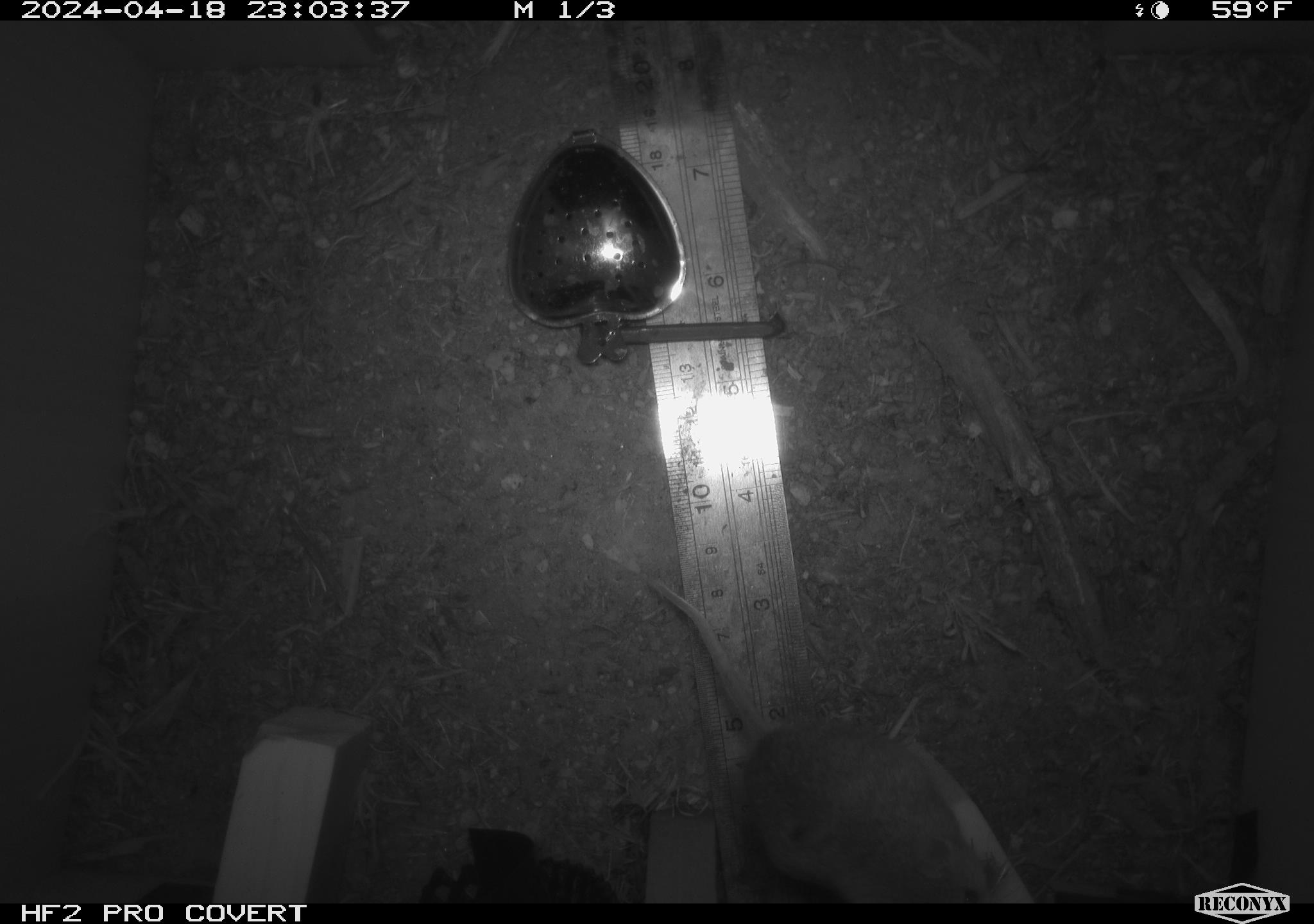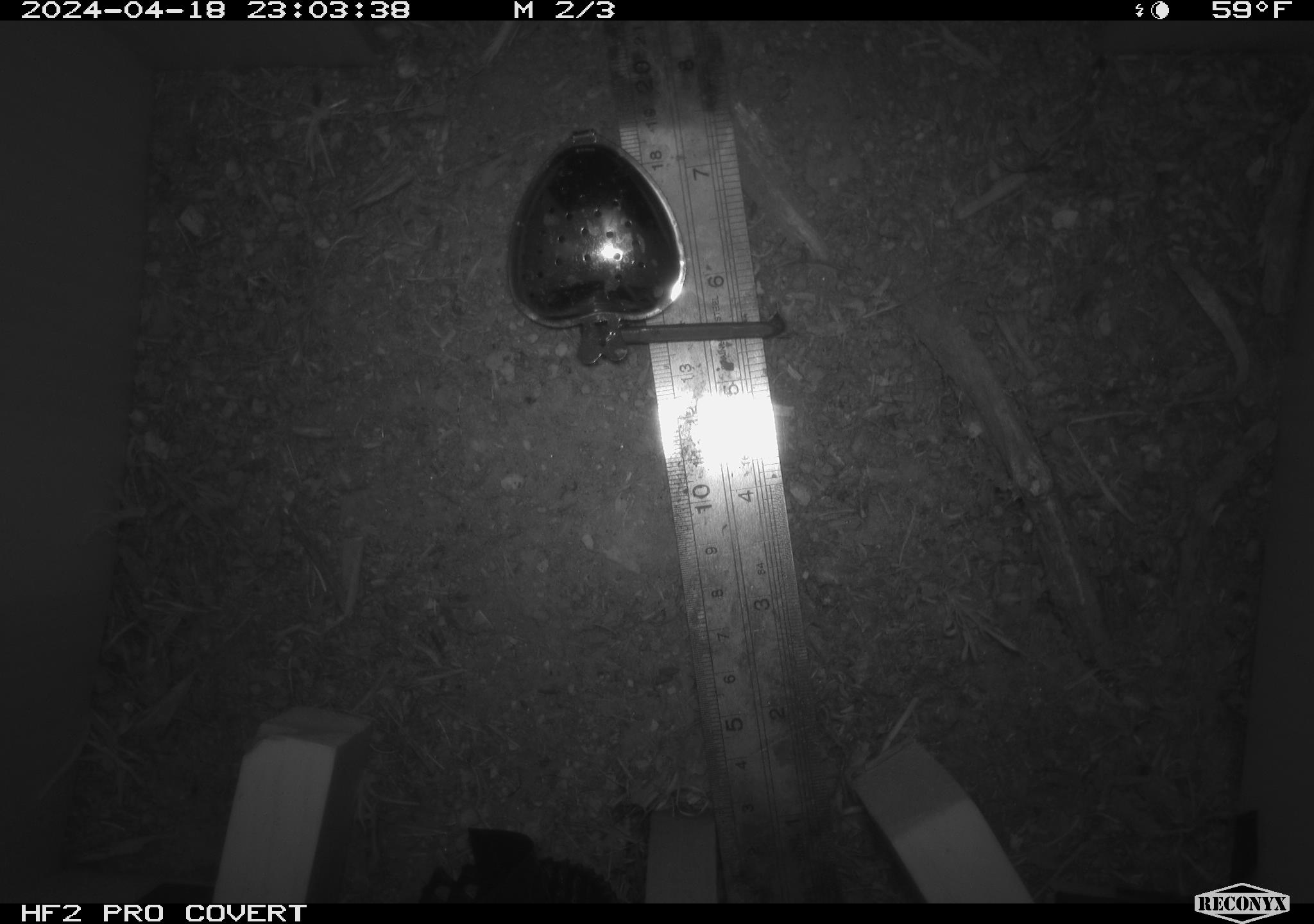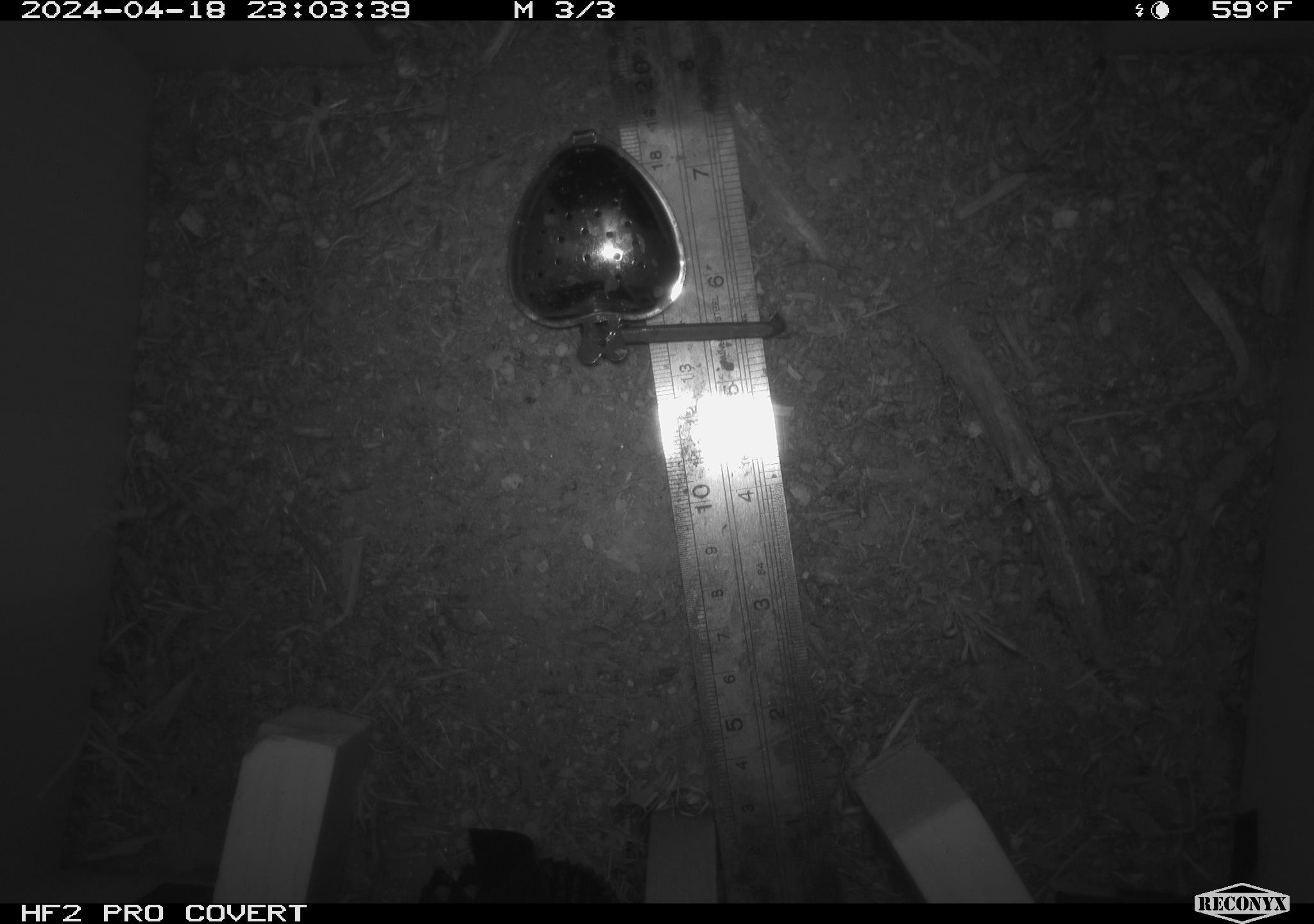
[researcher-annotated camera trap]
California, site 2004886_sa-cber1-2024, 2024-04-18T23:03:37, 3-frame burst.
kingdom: Animalia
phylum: Chordata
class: Mammalia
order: Rodentia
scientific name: Rodentia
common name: mouse species